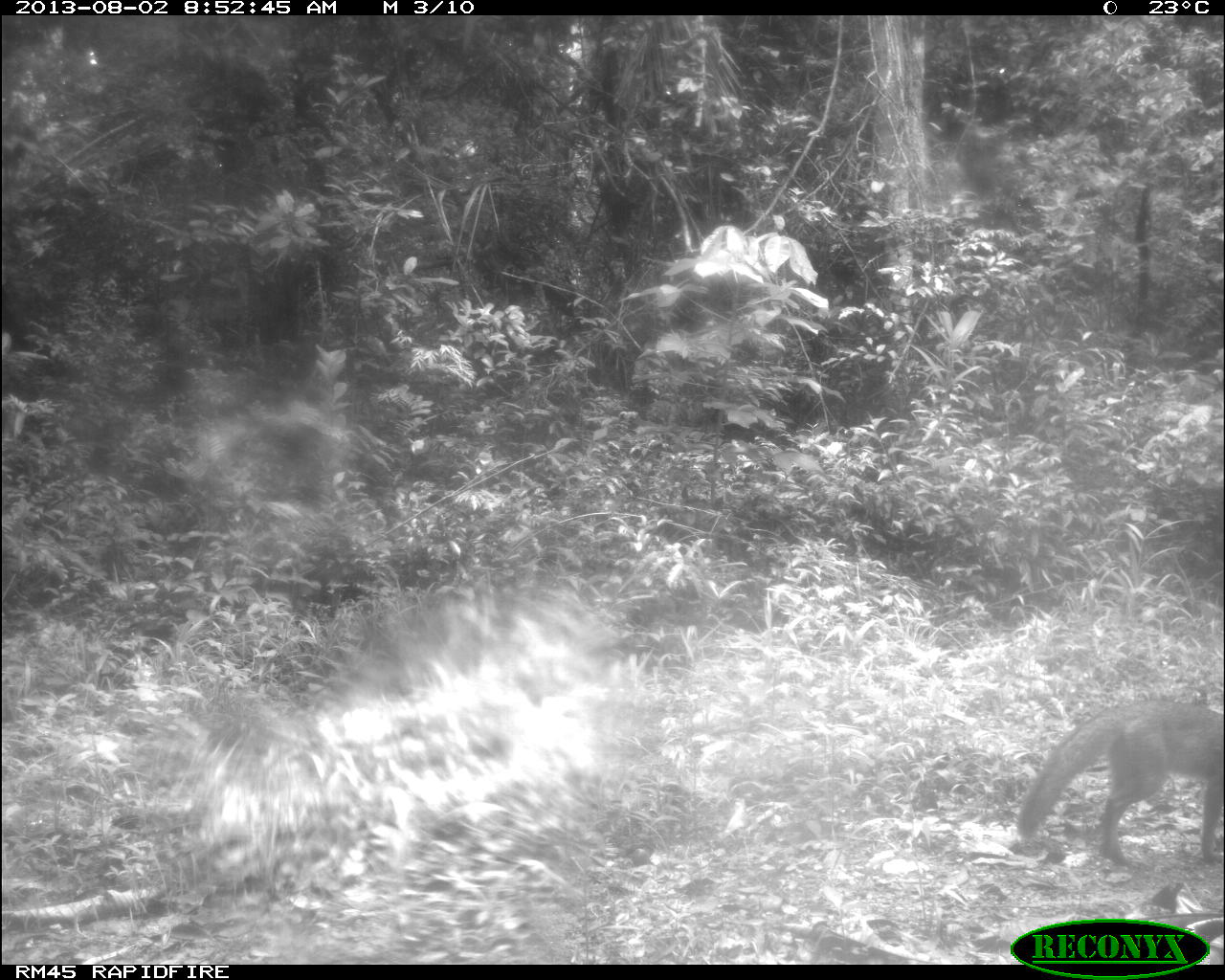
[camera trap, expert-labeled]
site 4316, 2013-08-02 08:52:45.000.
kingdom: Animalia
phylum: Chordata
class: Mammalia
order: Carnivora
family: Canidae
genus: Urocyon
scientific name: Urocyon cinereoargenteus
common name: gray fox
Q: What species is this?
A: Urocyon cinereoargenteus (gray fox).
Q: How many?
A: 1.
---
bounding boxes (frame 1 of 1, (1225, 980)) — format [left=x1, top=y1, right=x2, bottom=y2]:
urocyon cinereoargenteus: [left=1013, top=696, right=1223, bottom=872]